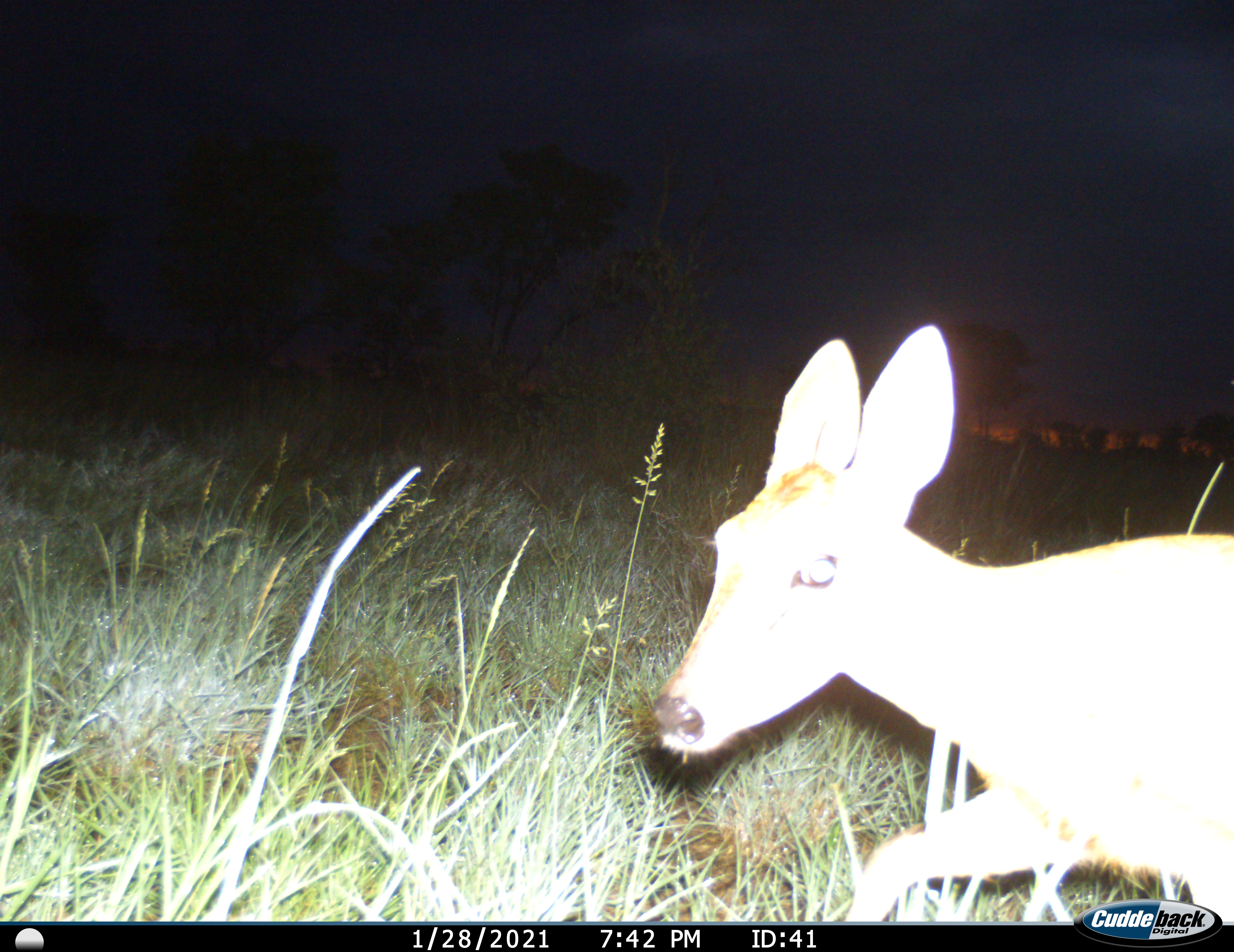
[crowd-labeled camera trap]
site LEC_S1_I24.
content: unidentified animal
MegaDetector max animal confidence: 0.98